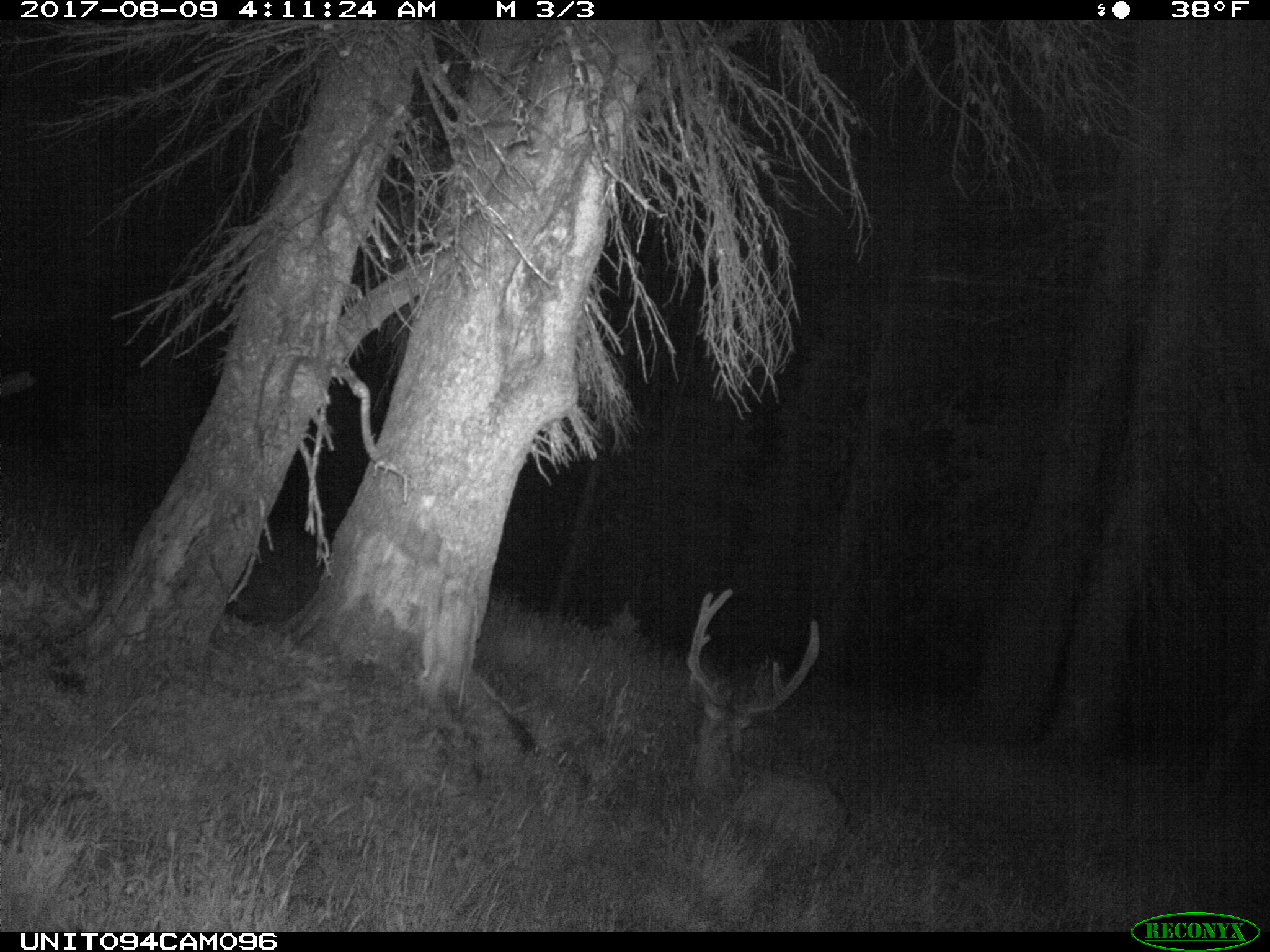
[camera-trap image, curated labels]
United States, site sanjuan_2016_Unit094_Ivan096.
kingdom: Animalia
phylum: Chordata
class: Mammalia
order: Artiodactyla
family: Cervidae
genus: Odocoileus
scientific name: Odocoileus hemionus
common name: mule deer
Odocoileus hemionus (mule deer).